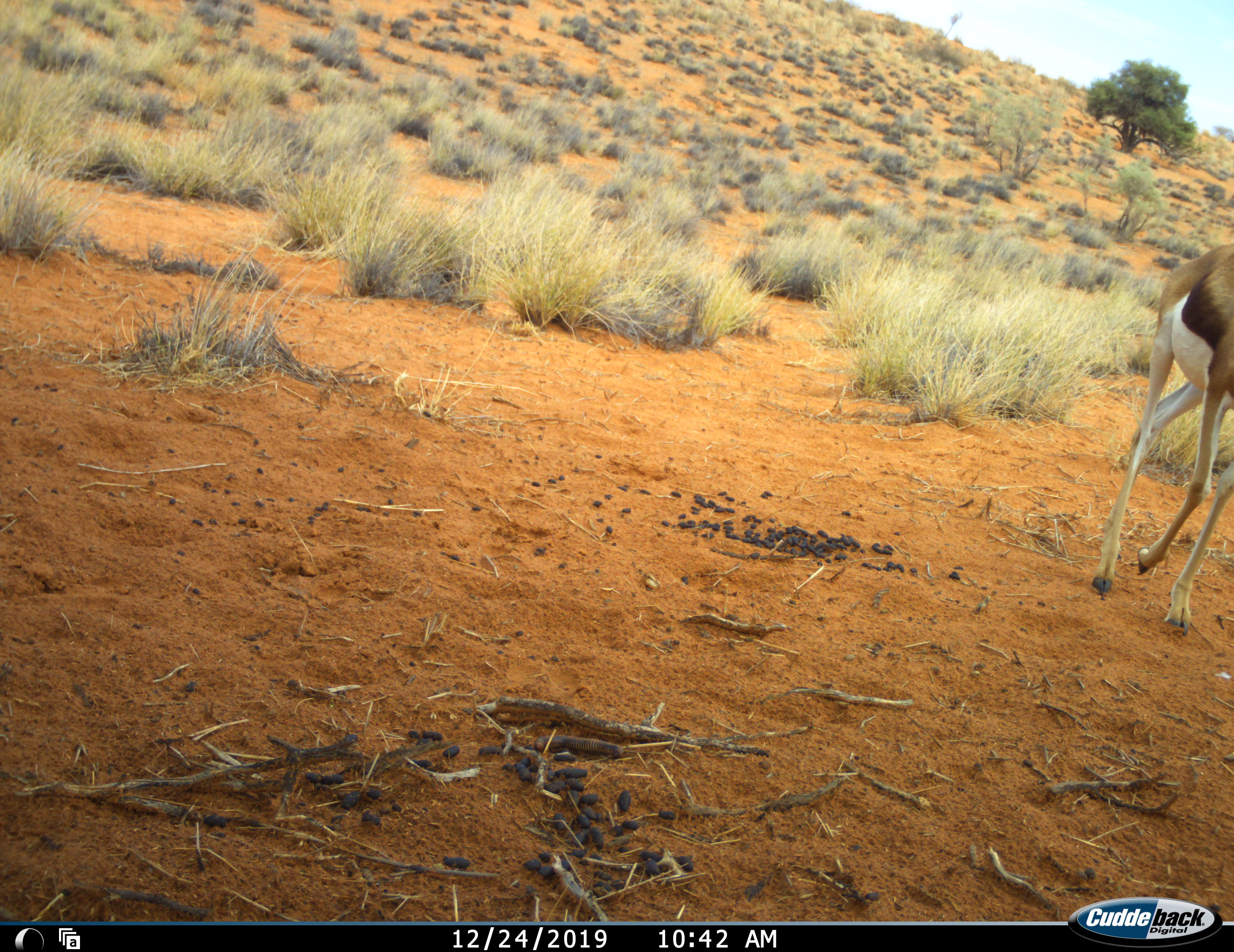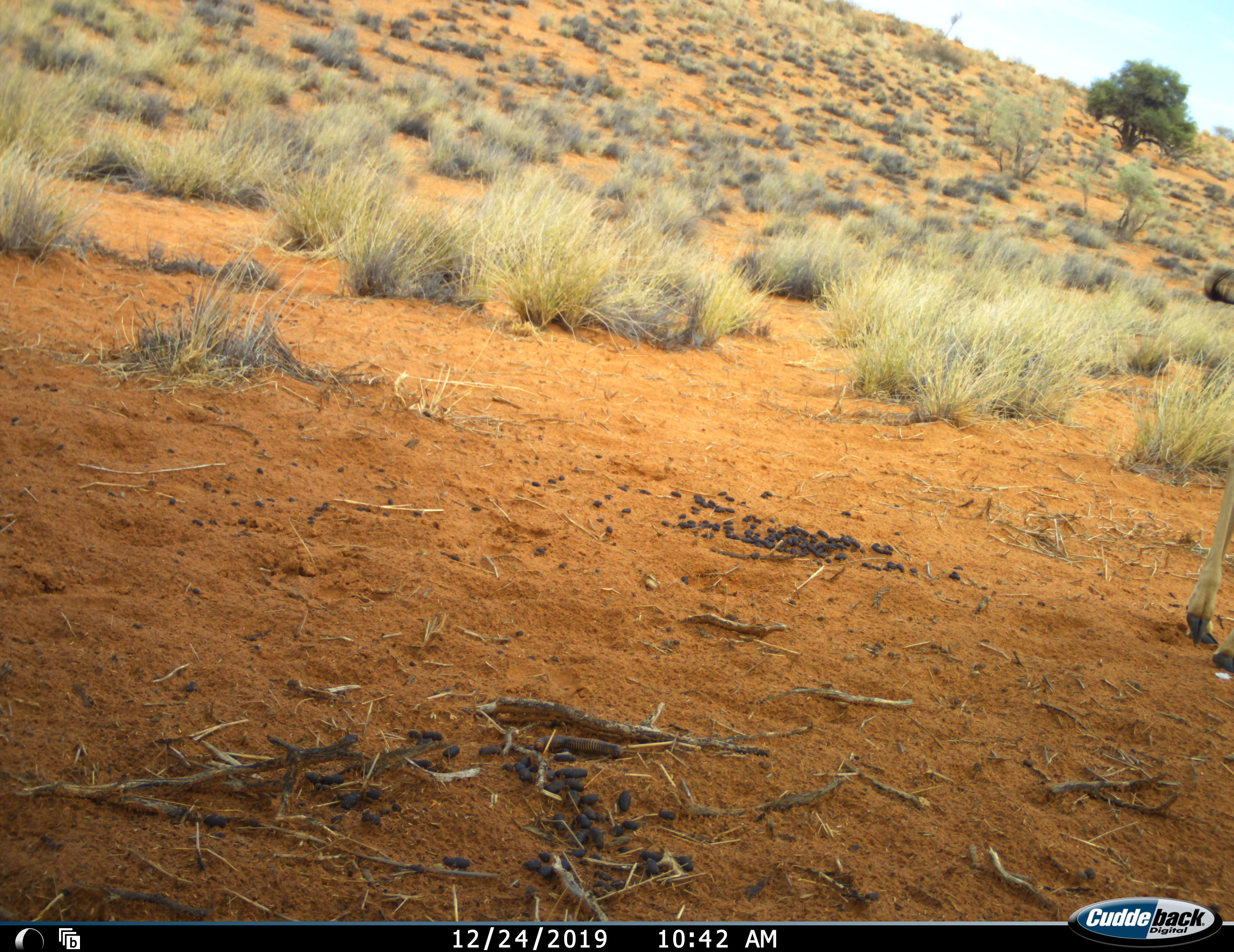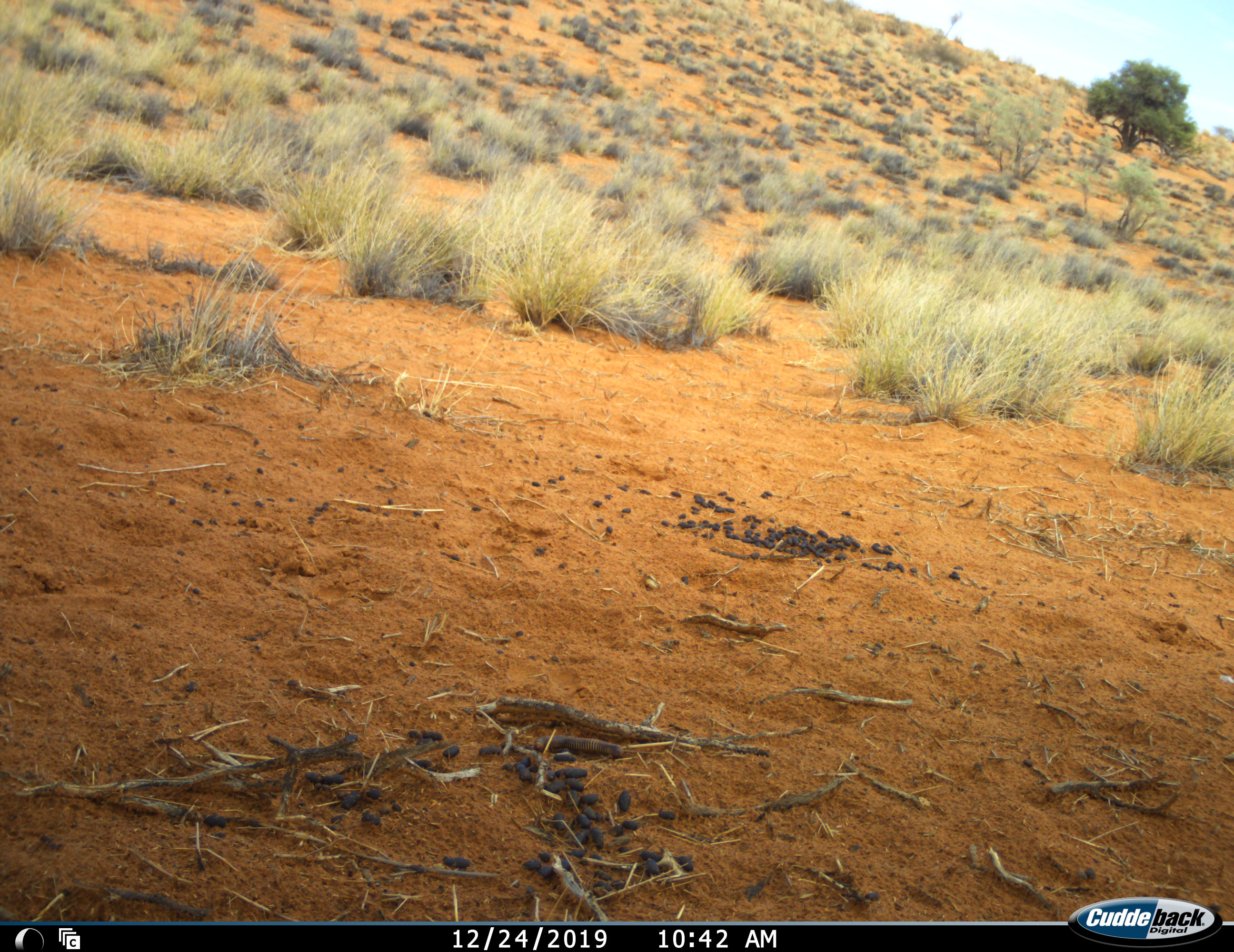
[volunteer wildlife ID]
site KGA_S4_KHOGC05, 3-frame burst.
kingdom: Animalia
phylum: Chordata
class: Mammalia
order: Artiodactyla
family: Bovidae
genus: Antidorcas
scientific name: Antidorcas marsupialis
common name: springbok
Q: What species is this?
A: Springbok (Antidorcas marsupialis).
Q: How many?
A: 1.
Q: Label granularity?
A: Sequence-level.